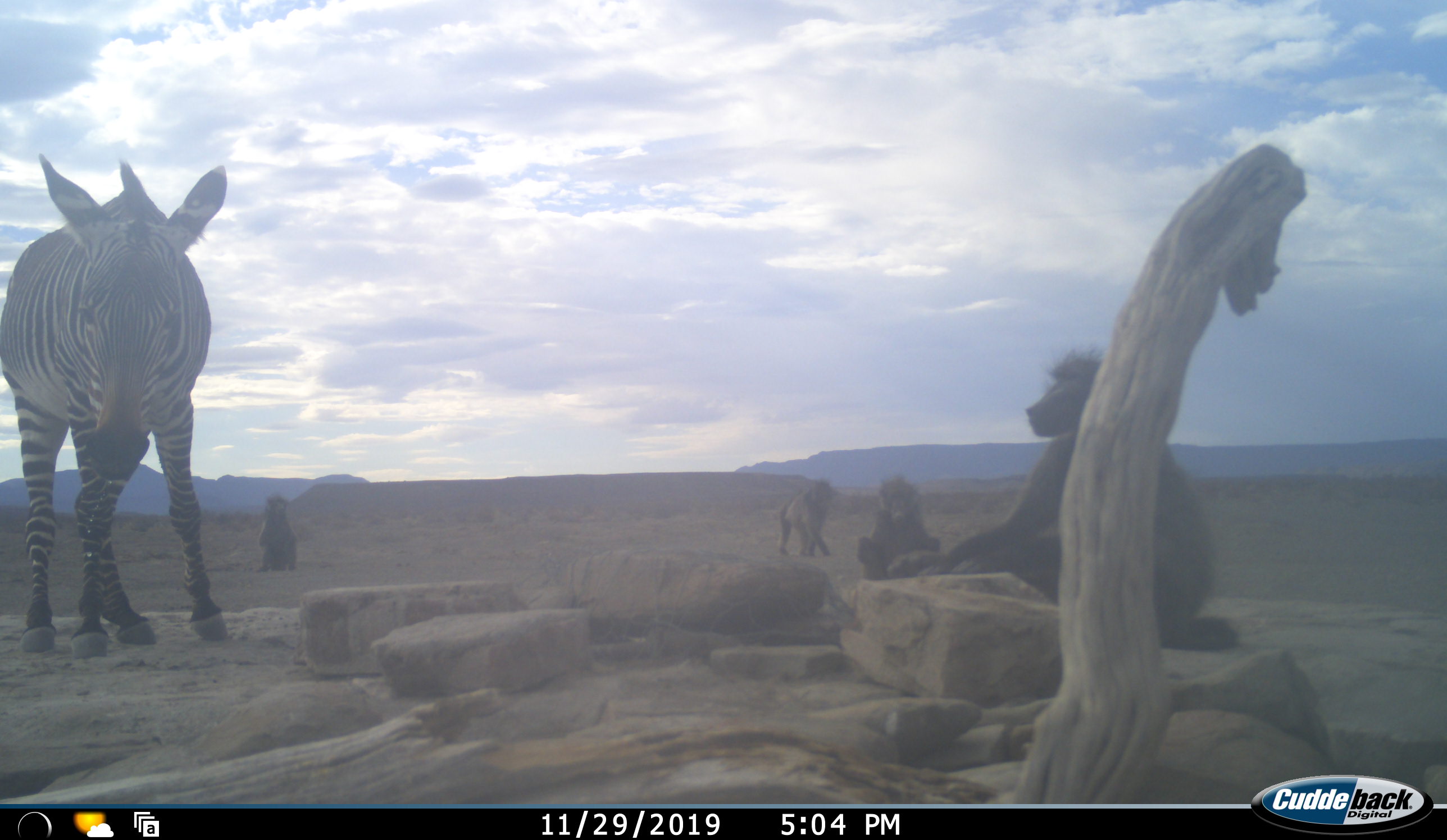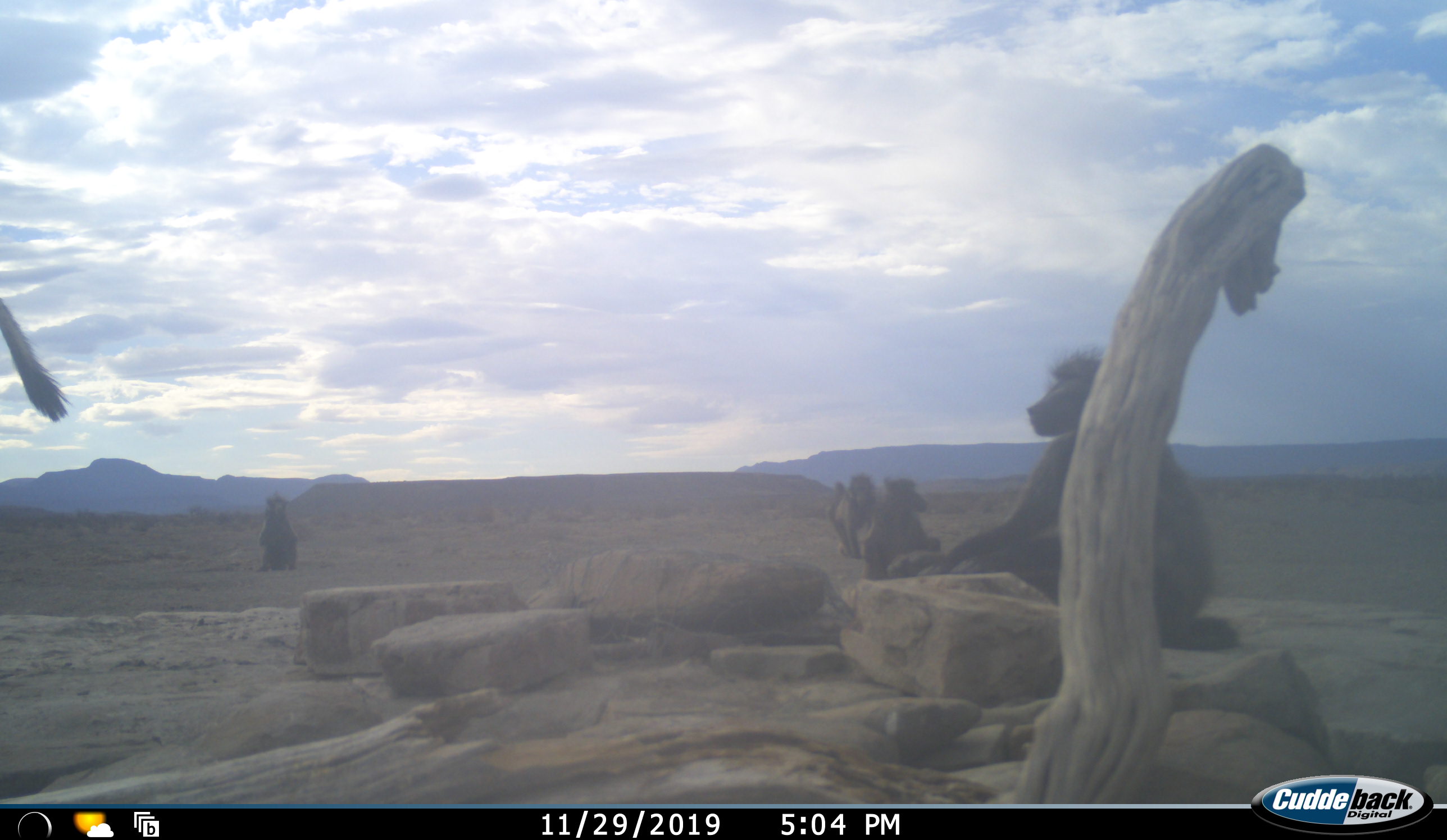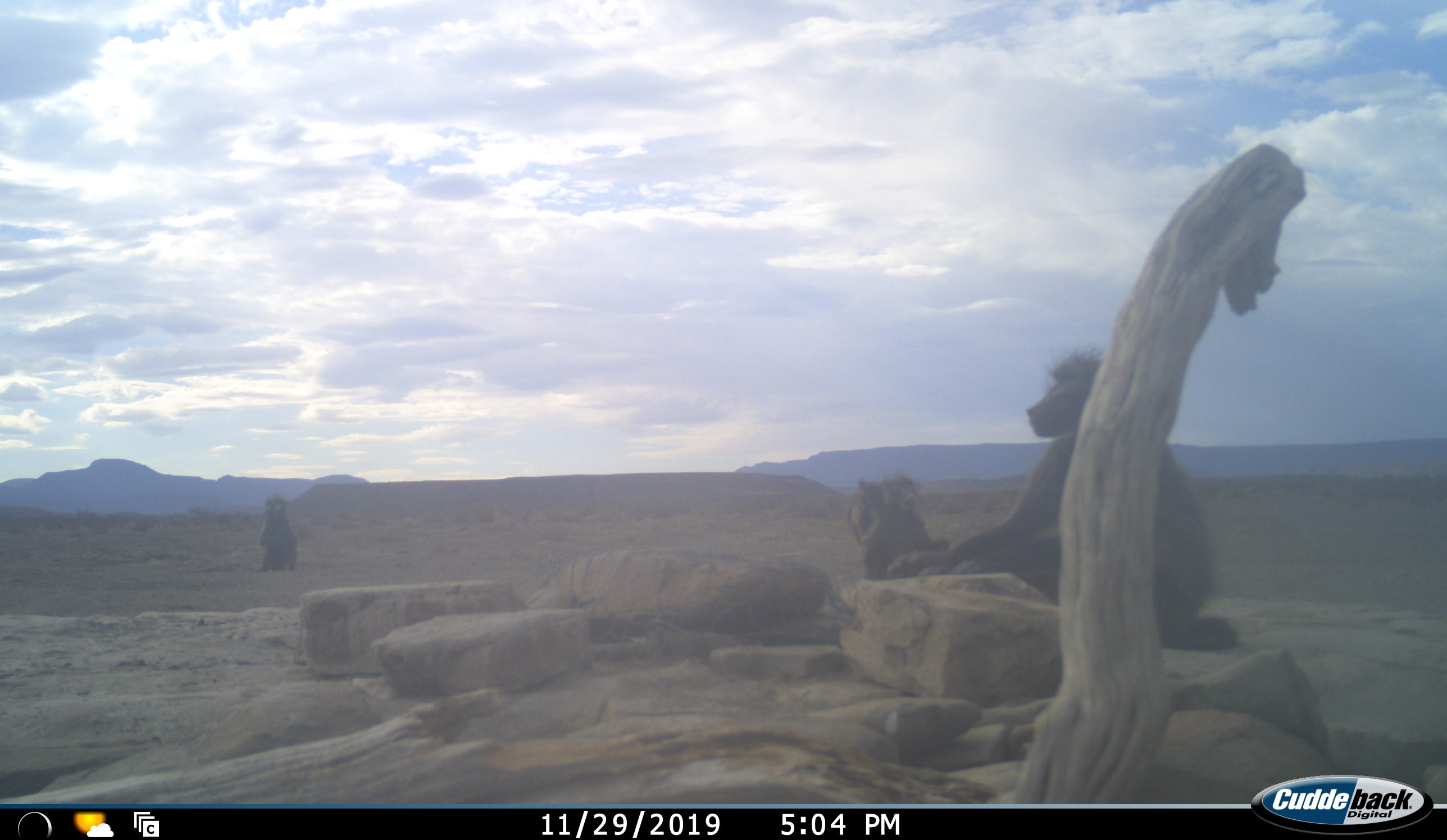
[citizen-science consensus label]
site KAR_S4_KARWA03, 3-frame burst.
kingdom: Animalia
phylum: Chordata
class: Mammalia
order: Primates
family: Cercopithecidae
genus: Papio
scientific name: Papio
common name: baboon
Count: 4.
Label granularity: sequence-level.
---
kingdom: Animalia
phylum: Chordata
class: Mammalia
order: Perissodactyla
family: Equidae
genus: Equus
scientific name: Equus zebra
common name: mountain zebra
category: zebramountain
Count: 1.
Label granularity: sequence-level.